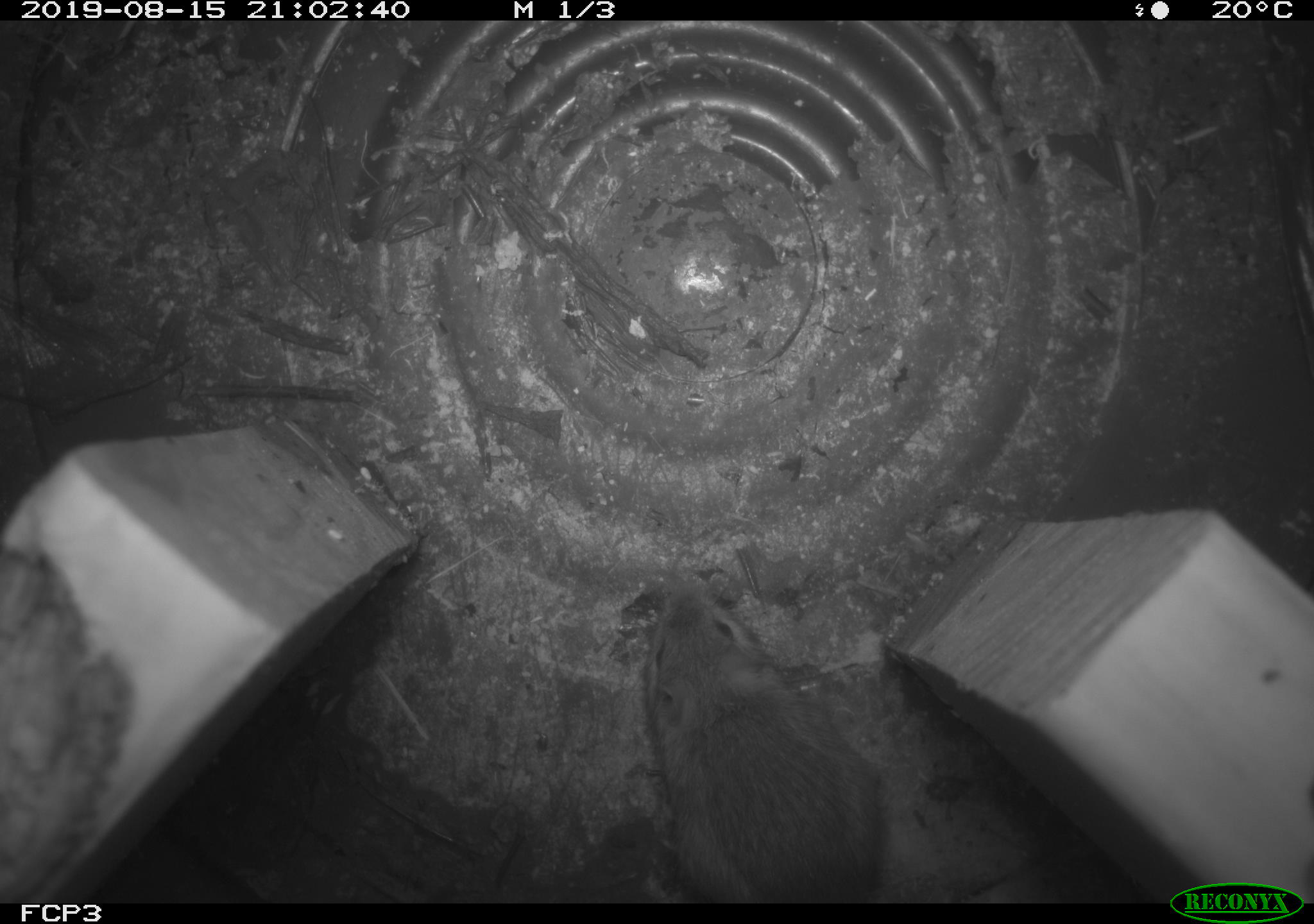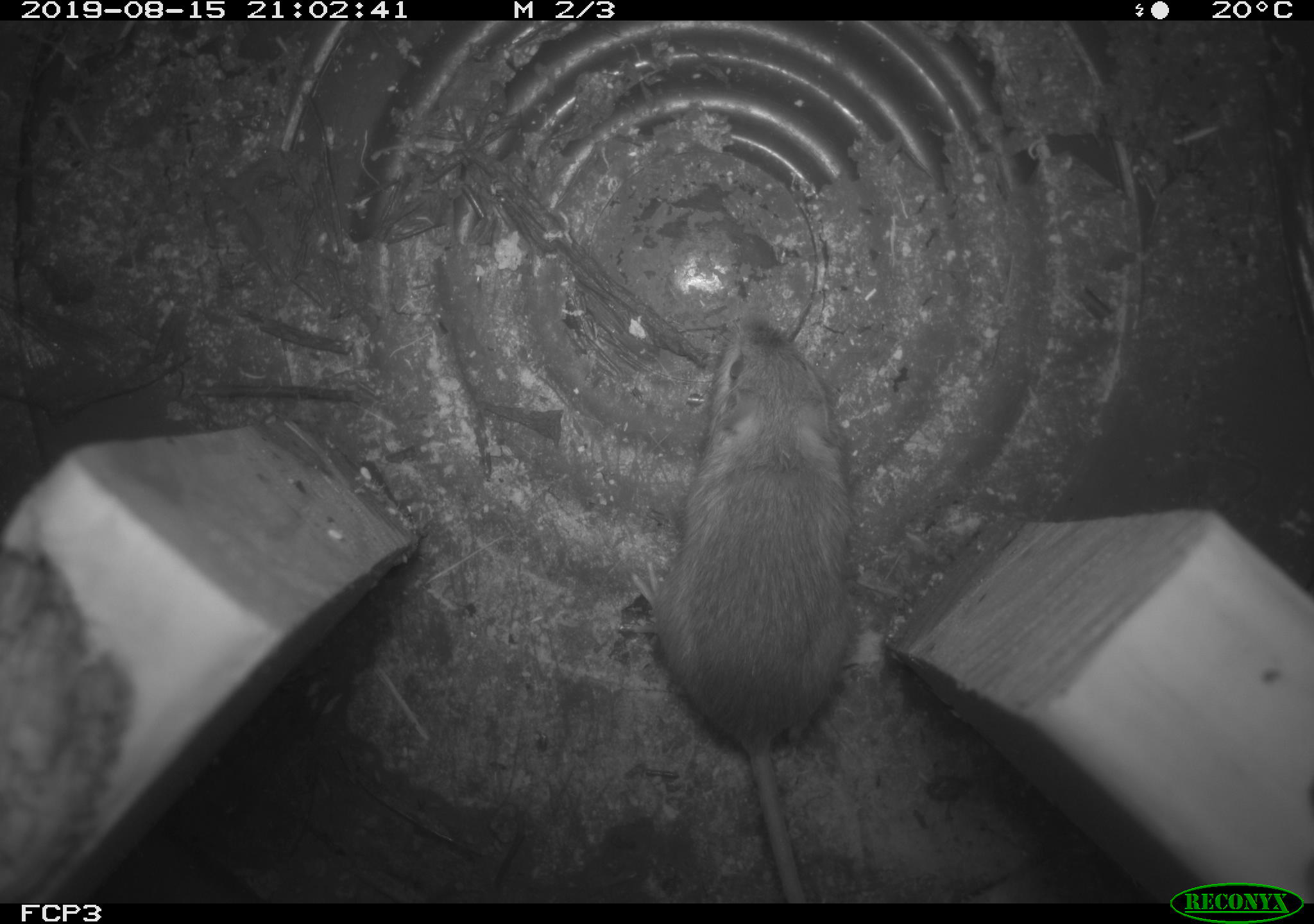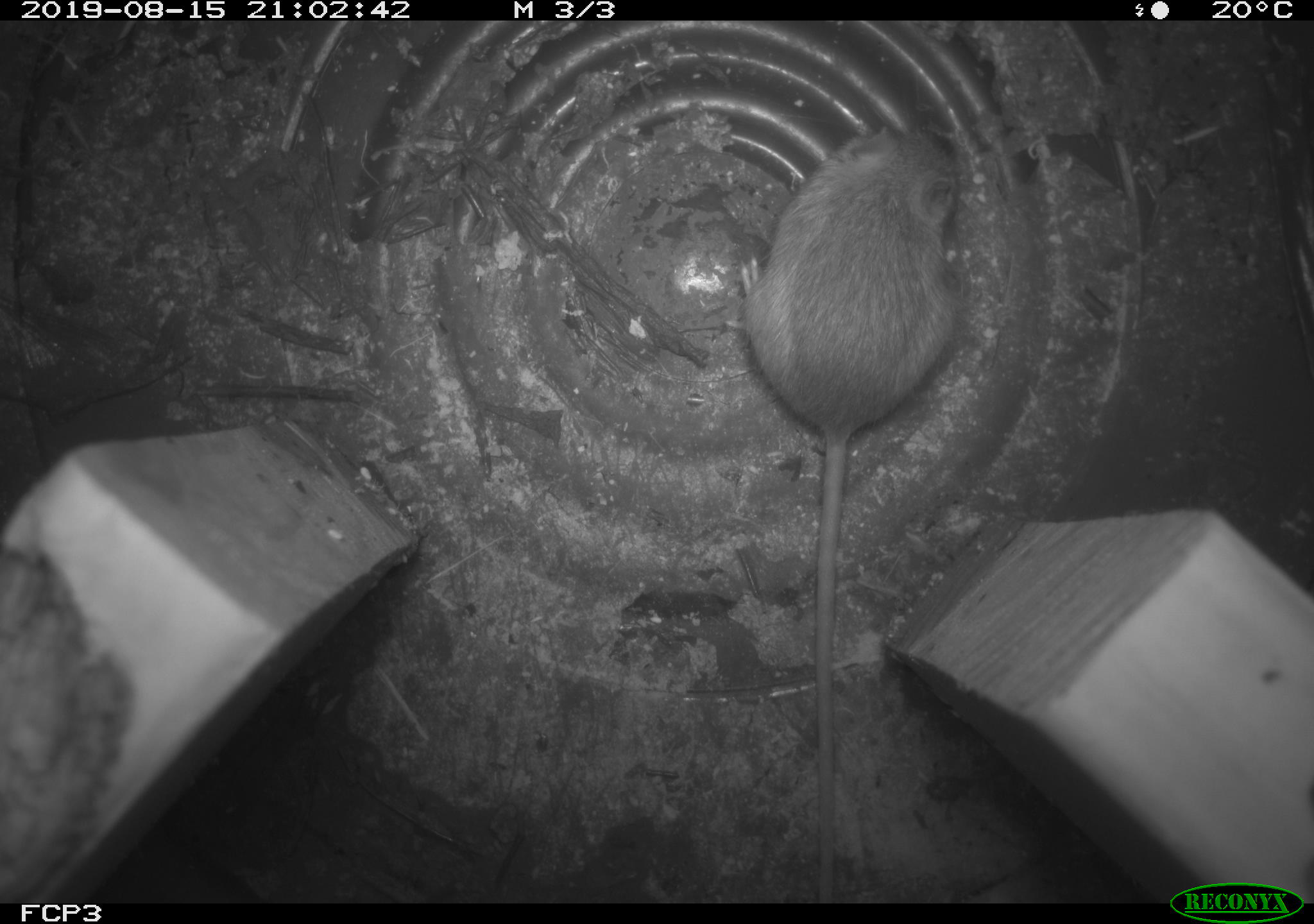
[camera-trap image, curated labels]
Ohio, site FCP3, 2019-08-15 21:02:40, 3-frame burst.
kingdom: Animalia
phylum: Chordata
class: Mammalia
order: Rodentia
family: Zapodidae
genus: Napaeozapus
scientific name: Napaeozapus insignis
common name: woodland jumping mouse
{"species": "woodland jumping mouse (Napaeozapus insignis)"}